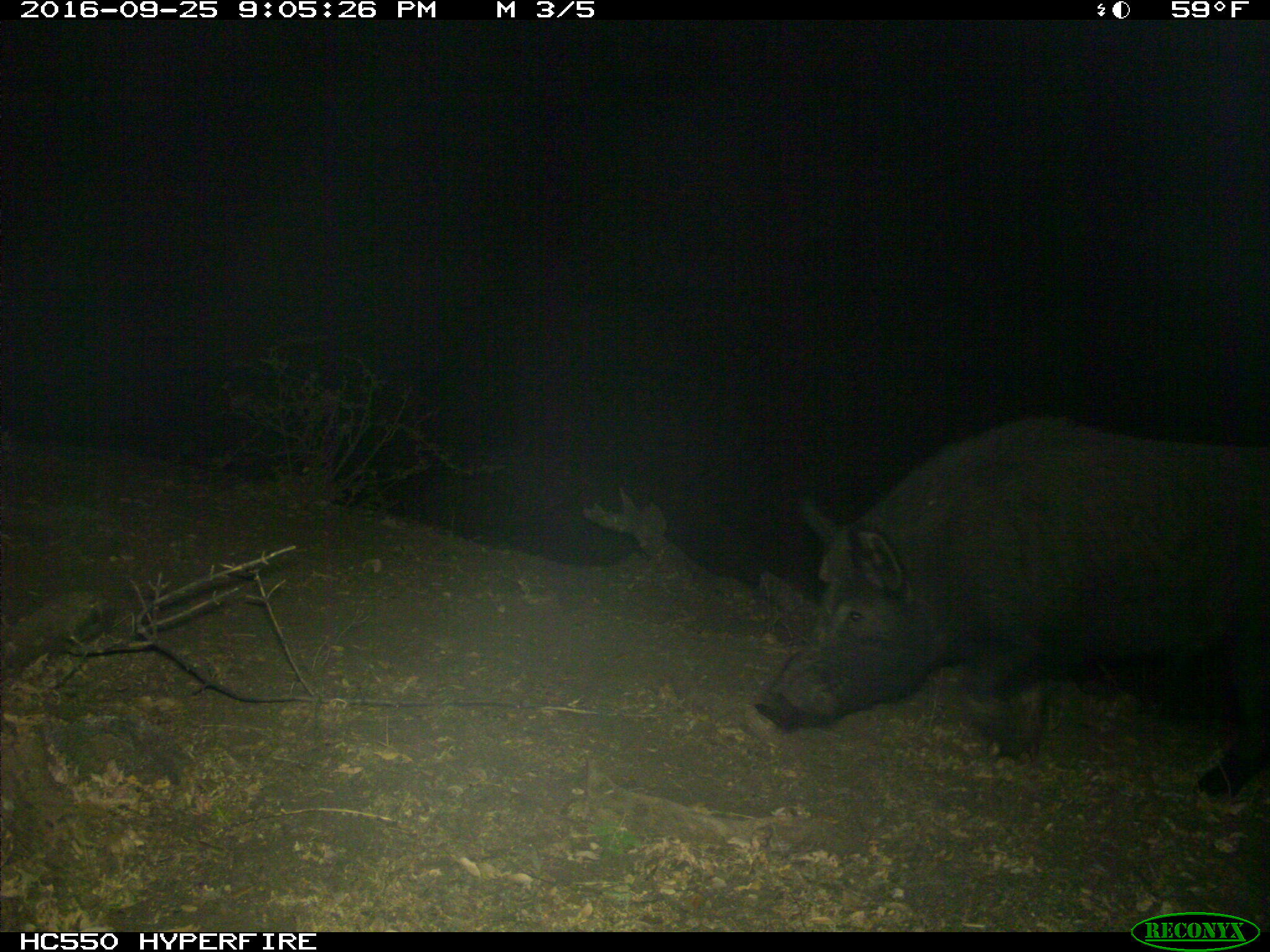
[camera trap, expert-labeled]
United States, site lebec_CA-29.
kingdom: Animalia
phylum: Chordata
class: Mammalia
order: Artiodactyla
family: Suidae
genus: Sus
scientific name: Sus scrofa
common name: wild boar